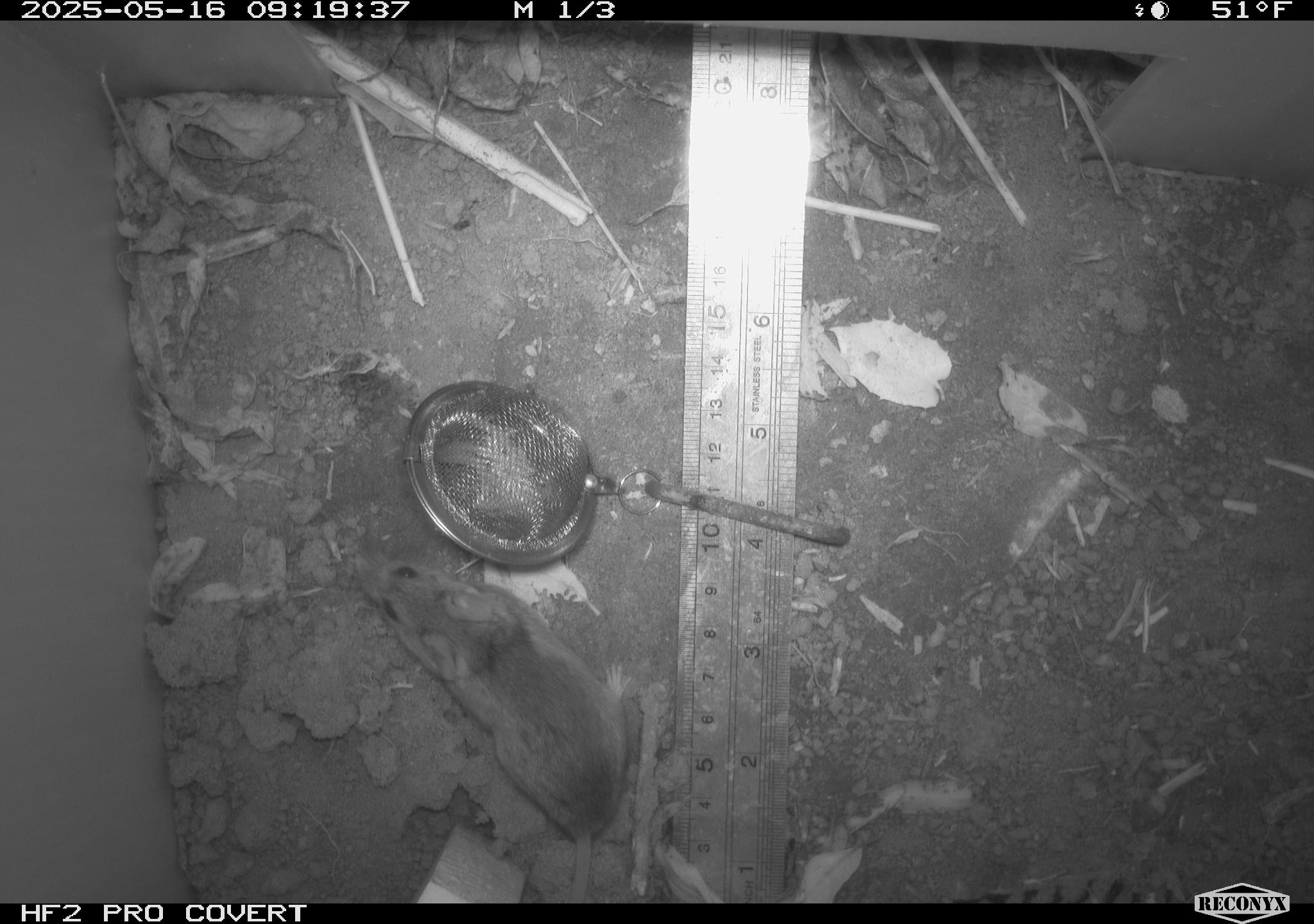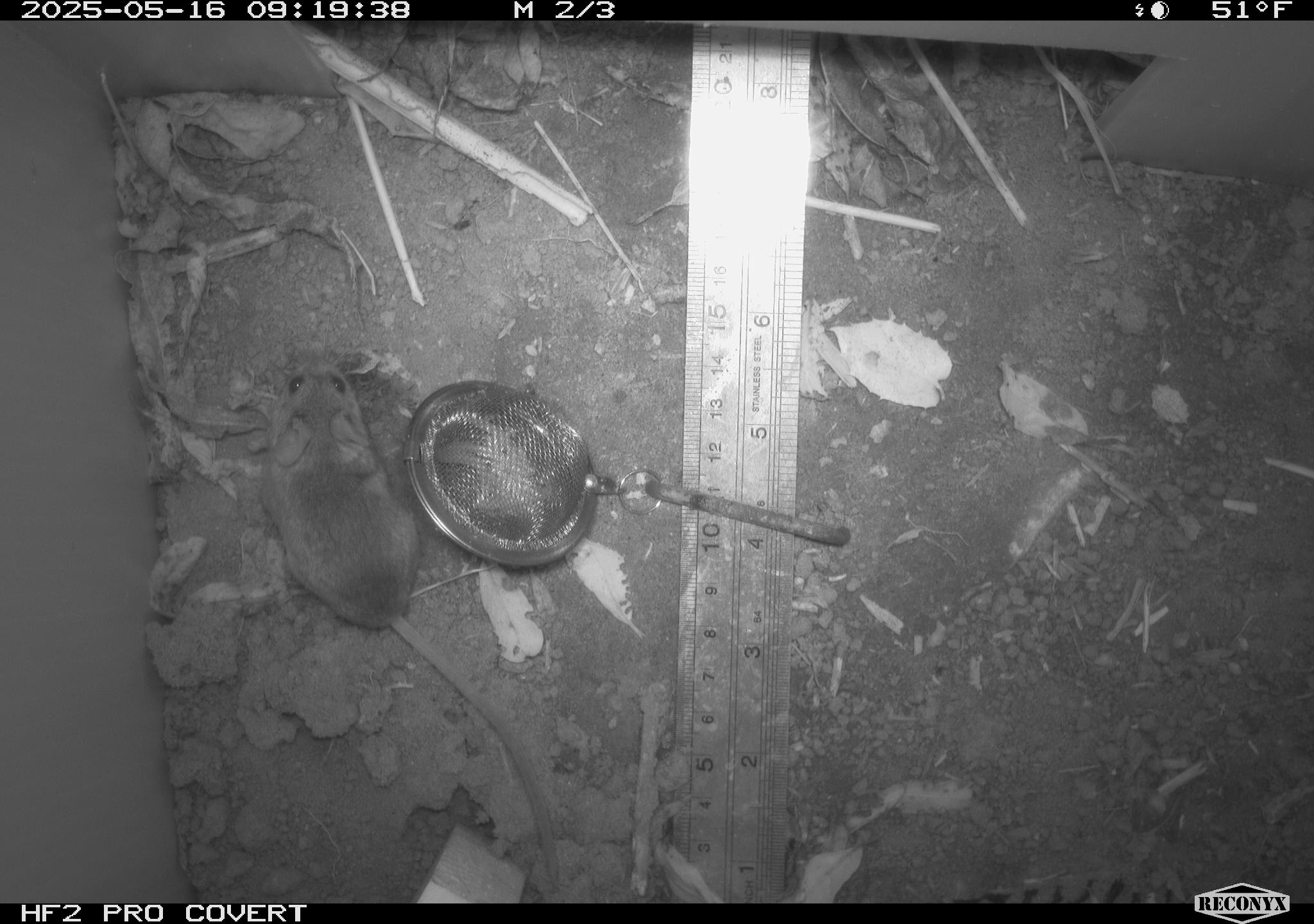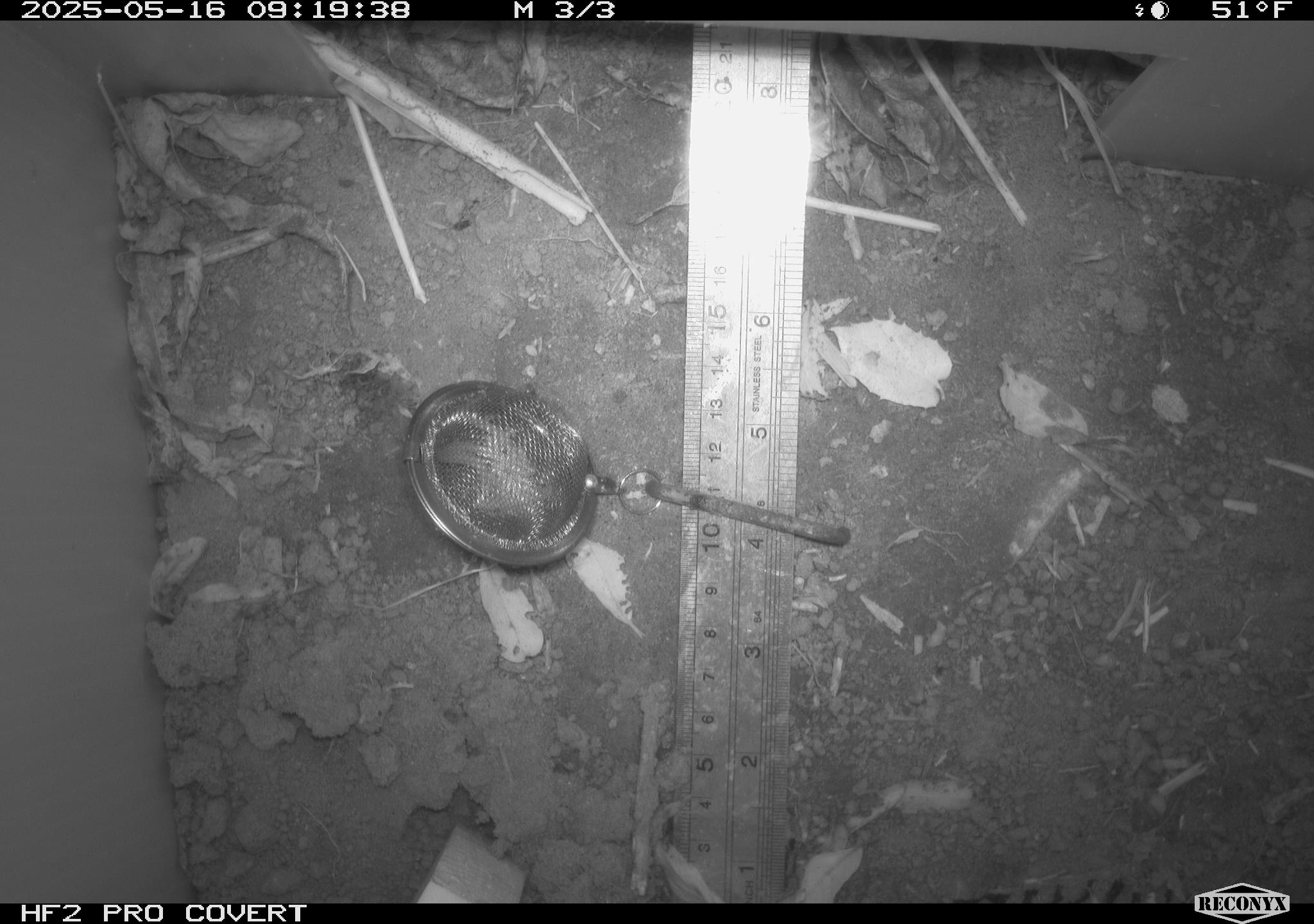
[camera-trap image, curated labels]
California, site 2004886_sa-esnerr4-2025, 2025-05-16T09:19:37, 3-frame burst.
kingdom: Animalia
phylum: Chordata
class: Mammalia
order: Rodentia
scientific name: Rodentia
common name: rodent